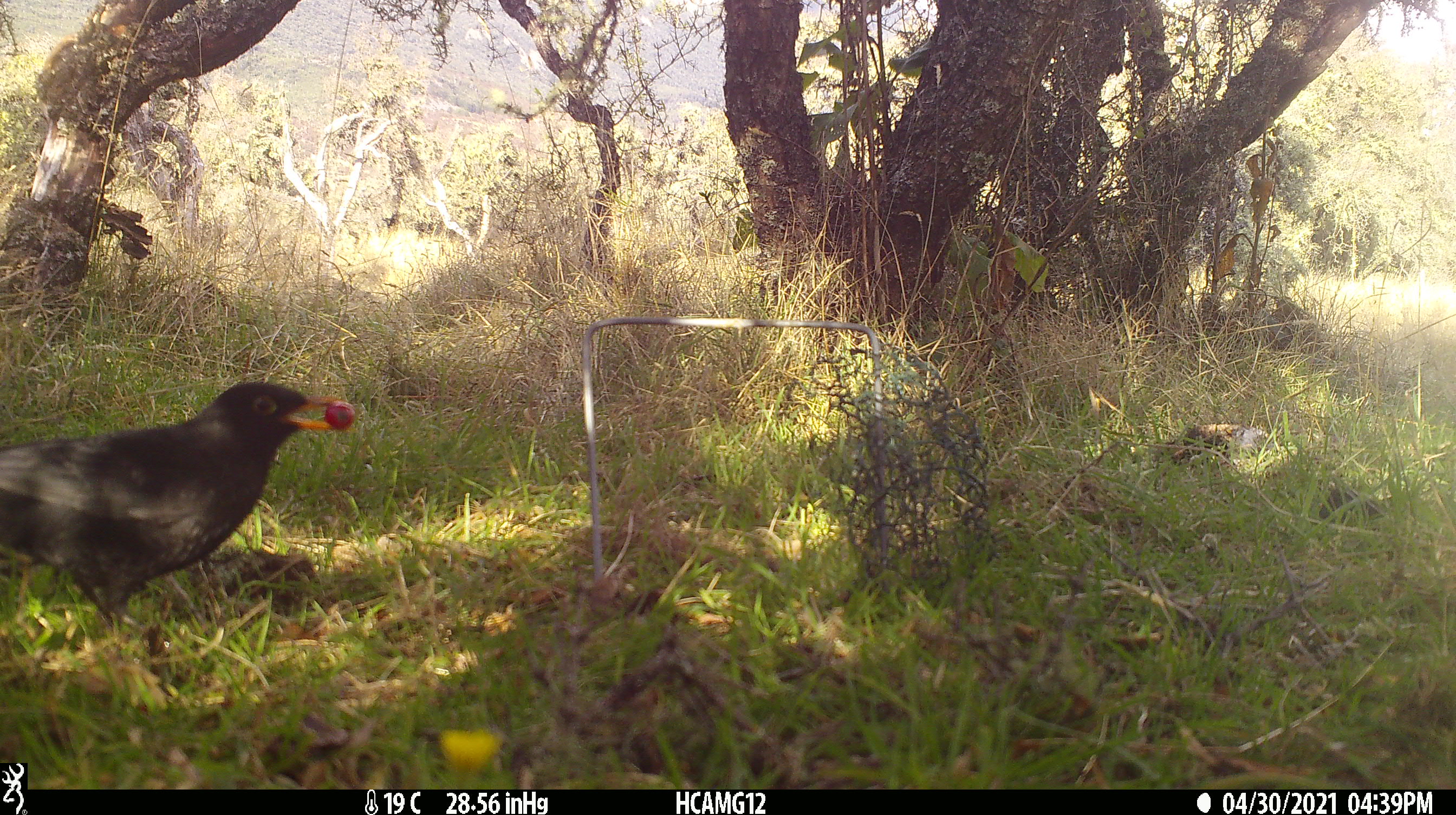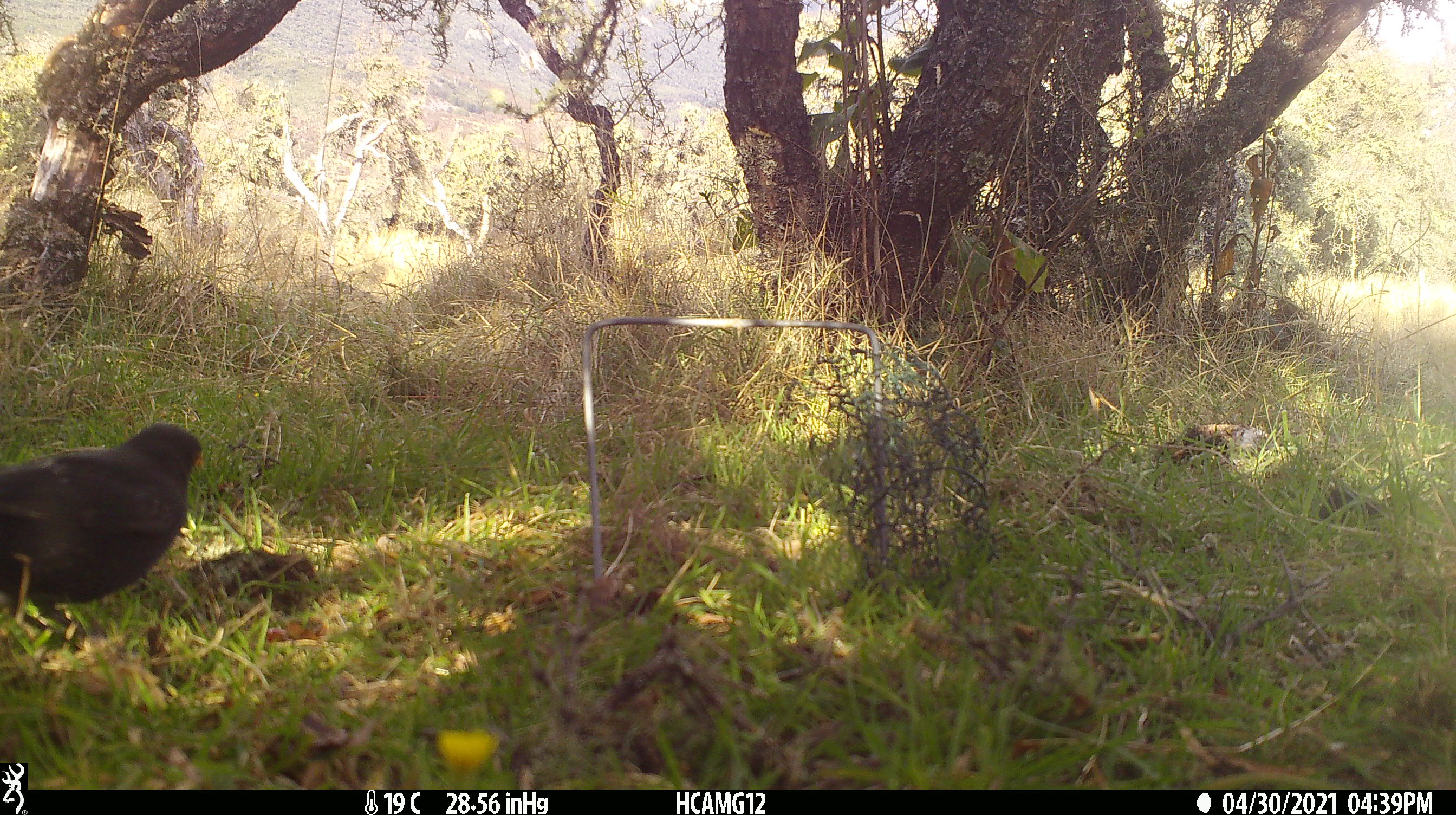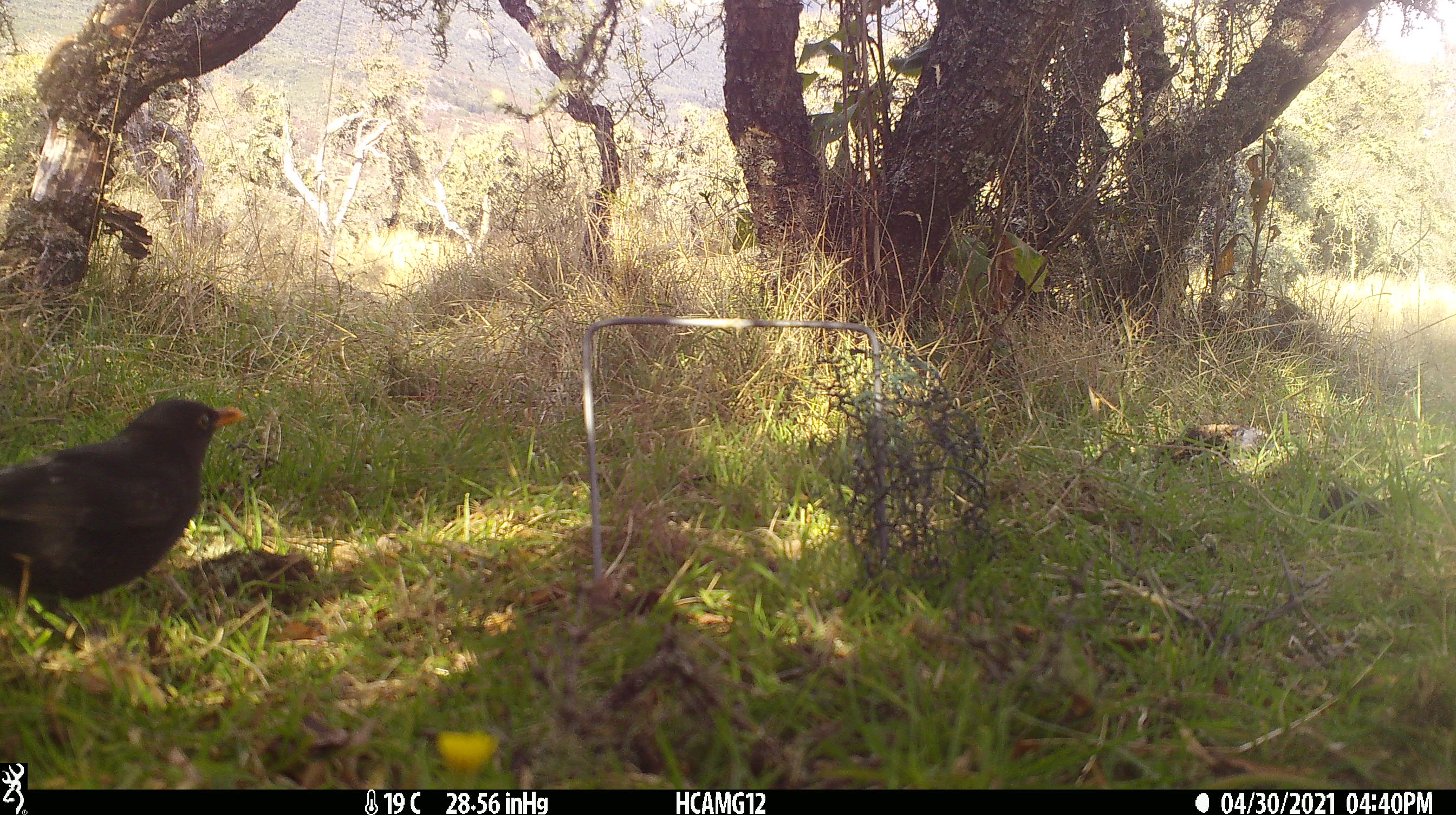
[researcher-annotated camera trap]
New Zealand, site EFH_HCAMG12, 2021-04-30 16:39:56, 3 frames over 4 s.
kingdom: Animalia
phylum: Chordata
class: Aves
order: Passeriformes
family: Turdidae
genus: Turdus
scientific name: Turdus merula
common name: eurasian blackbird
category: blackbird